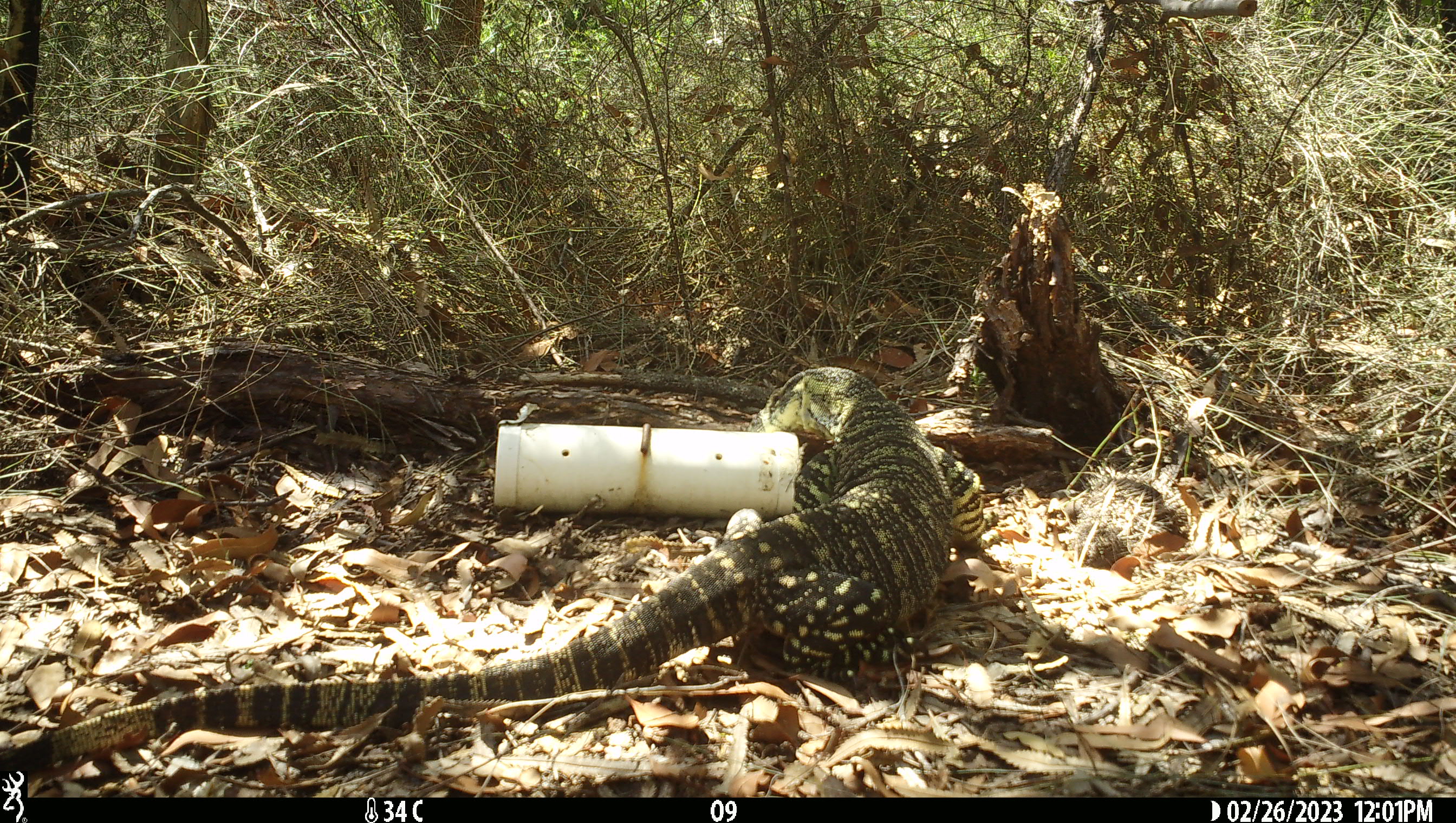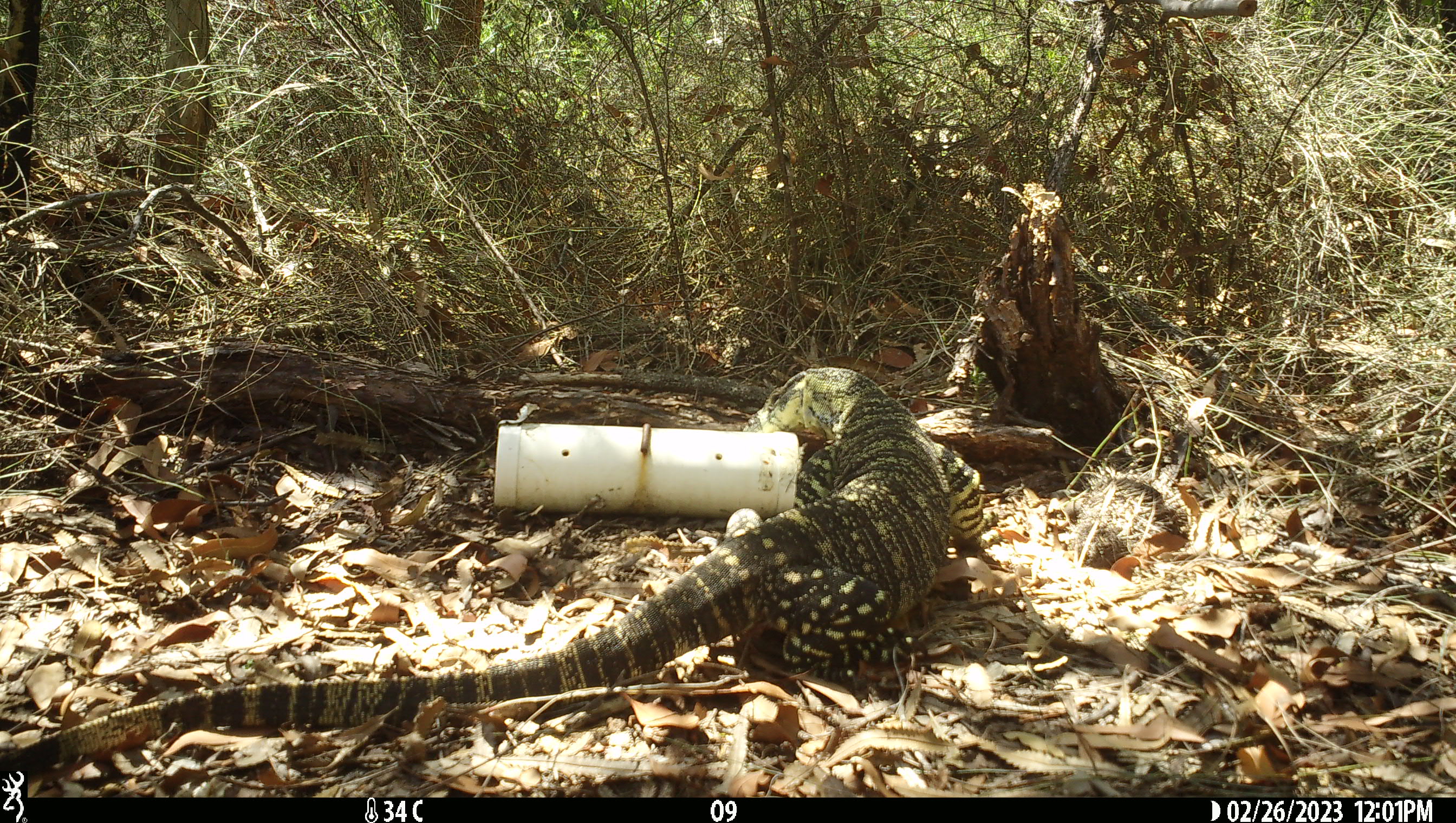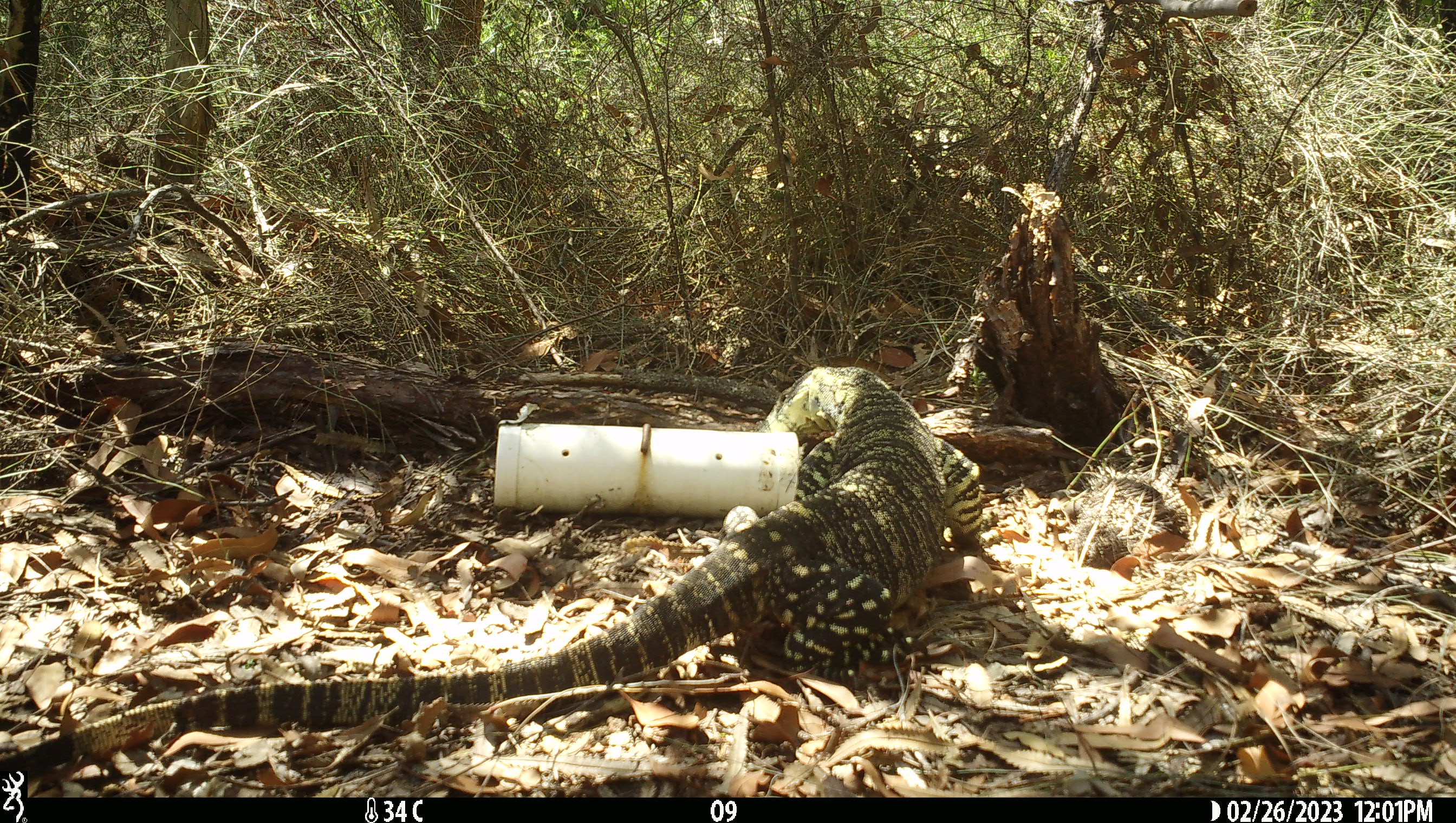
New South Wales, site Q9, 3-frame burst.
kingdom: Animalia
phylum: Chordata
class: Reptilia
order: Squamata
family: Varanidae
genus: Varanus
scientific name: Varanus varius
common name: lace monitor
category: goanna